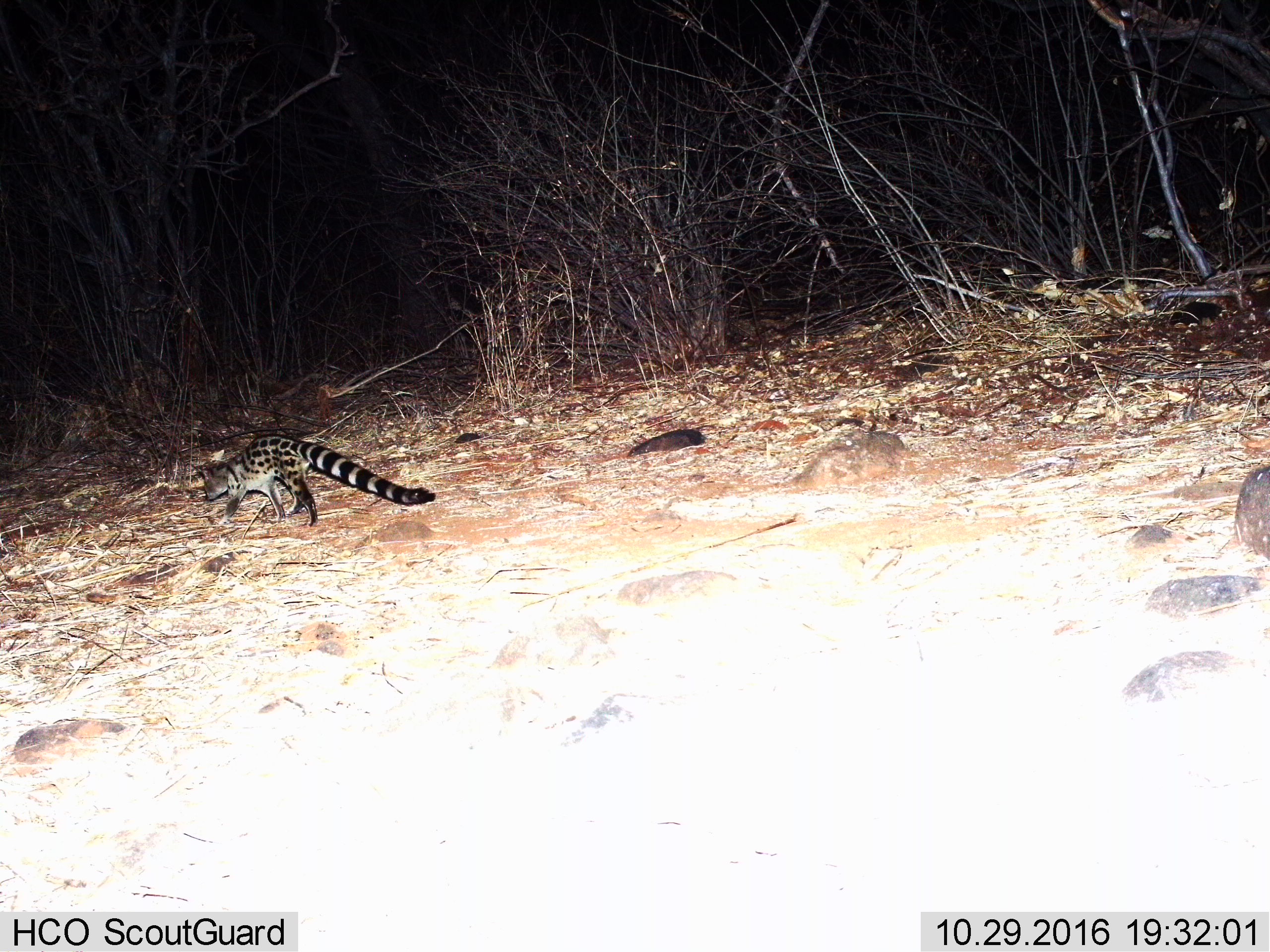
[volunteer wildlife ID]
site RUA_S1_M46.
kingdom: Animalia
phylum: Chordata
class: Mammalia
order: Carnivora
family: Viverridae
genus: Genetta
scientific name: Genetta genetta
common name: small-spotted genet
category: genetcommonsmallspotted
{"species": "genetcommonsmallspotted (small-spotted genet) (Genetta genetta)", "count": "1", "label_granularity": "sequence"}